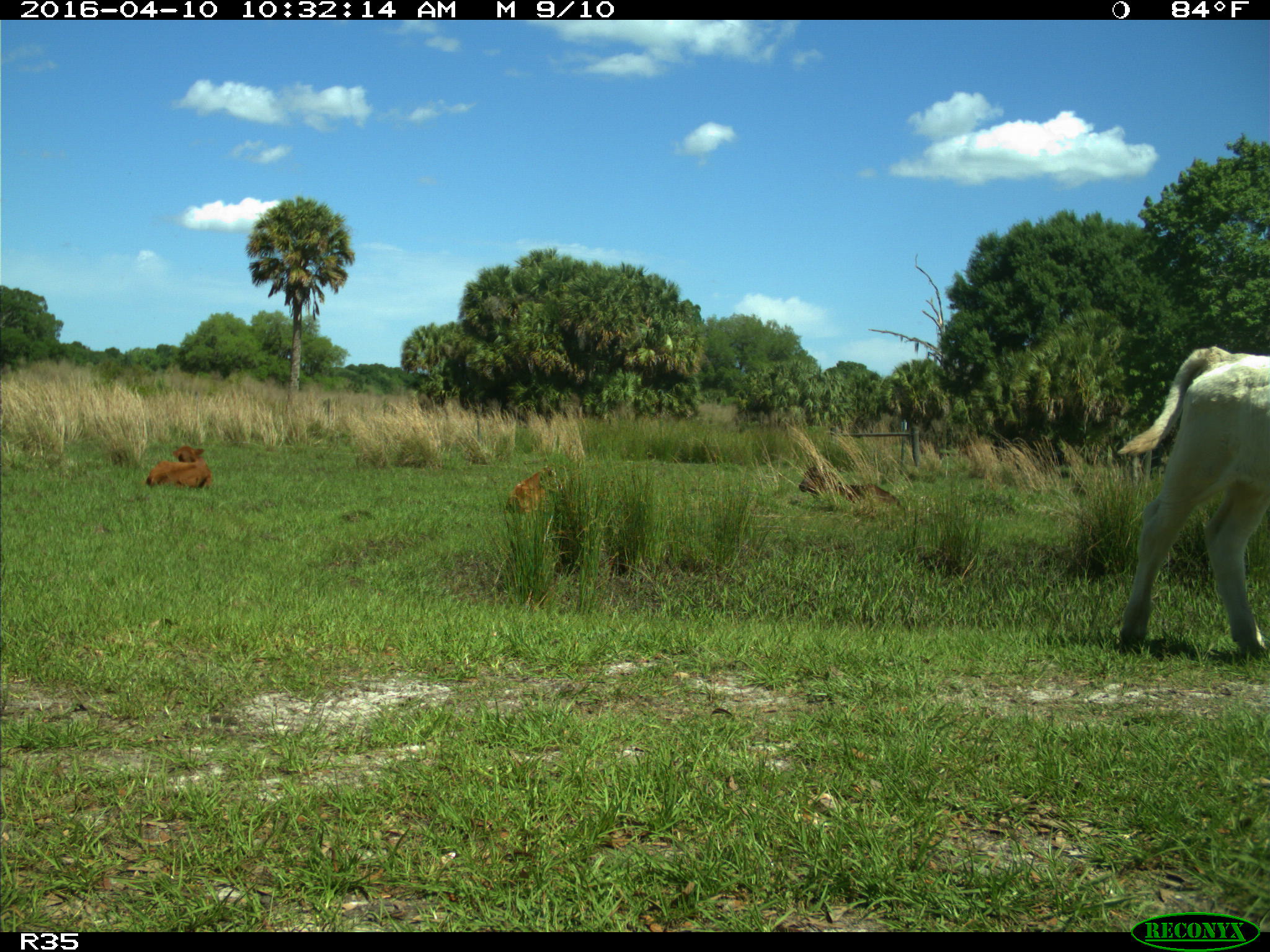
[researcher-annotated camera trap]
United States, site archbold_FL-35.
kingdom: Animalia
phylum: Chordata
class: Mammalia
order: Artiodactyla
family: Bovidae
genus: Bos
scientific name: Bos taurus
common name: domestic cow